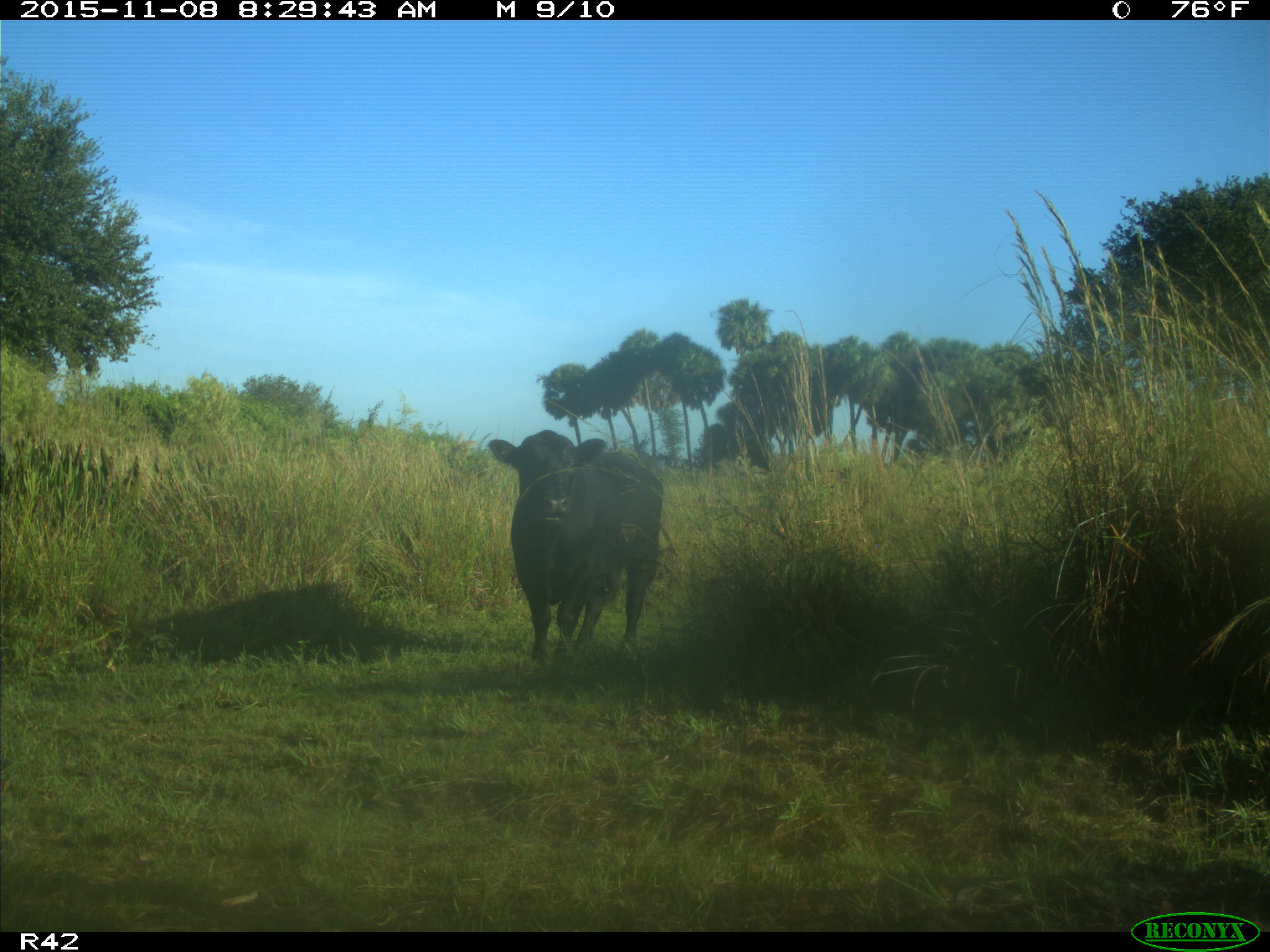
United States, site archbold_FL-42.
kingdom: Animalia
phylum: Chordata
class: Mammalia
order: Artiodactyla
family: Bovidae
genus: Bos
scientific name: Bos taurus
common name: domestic cow